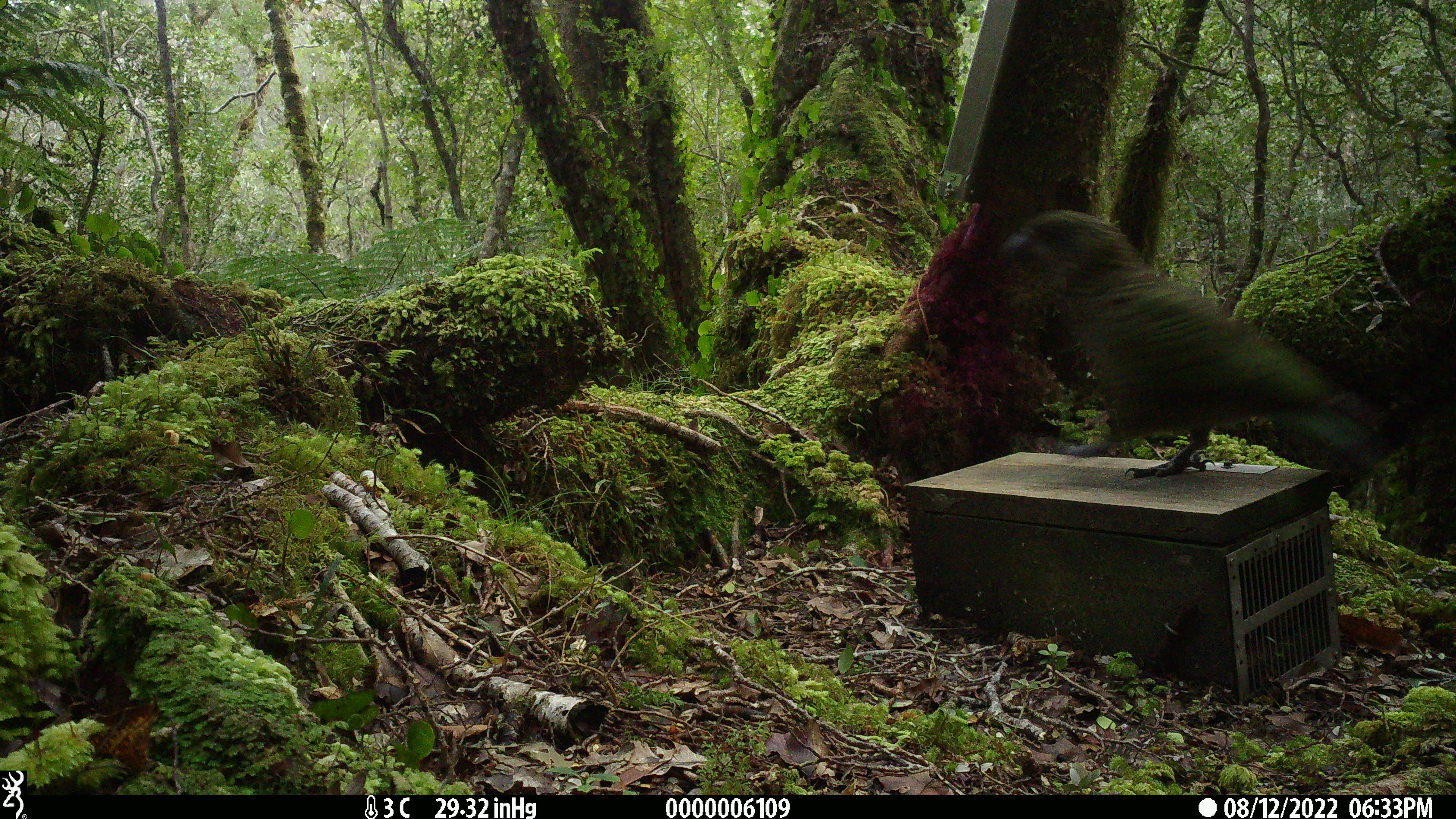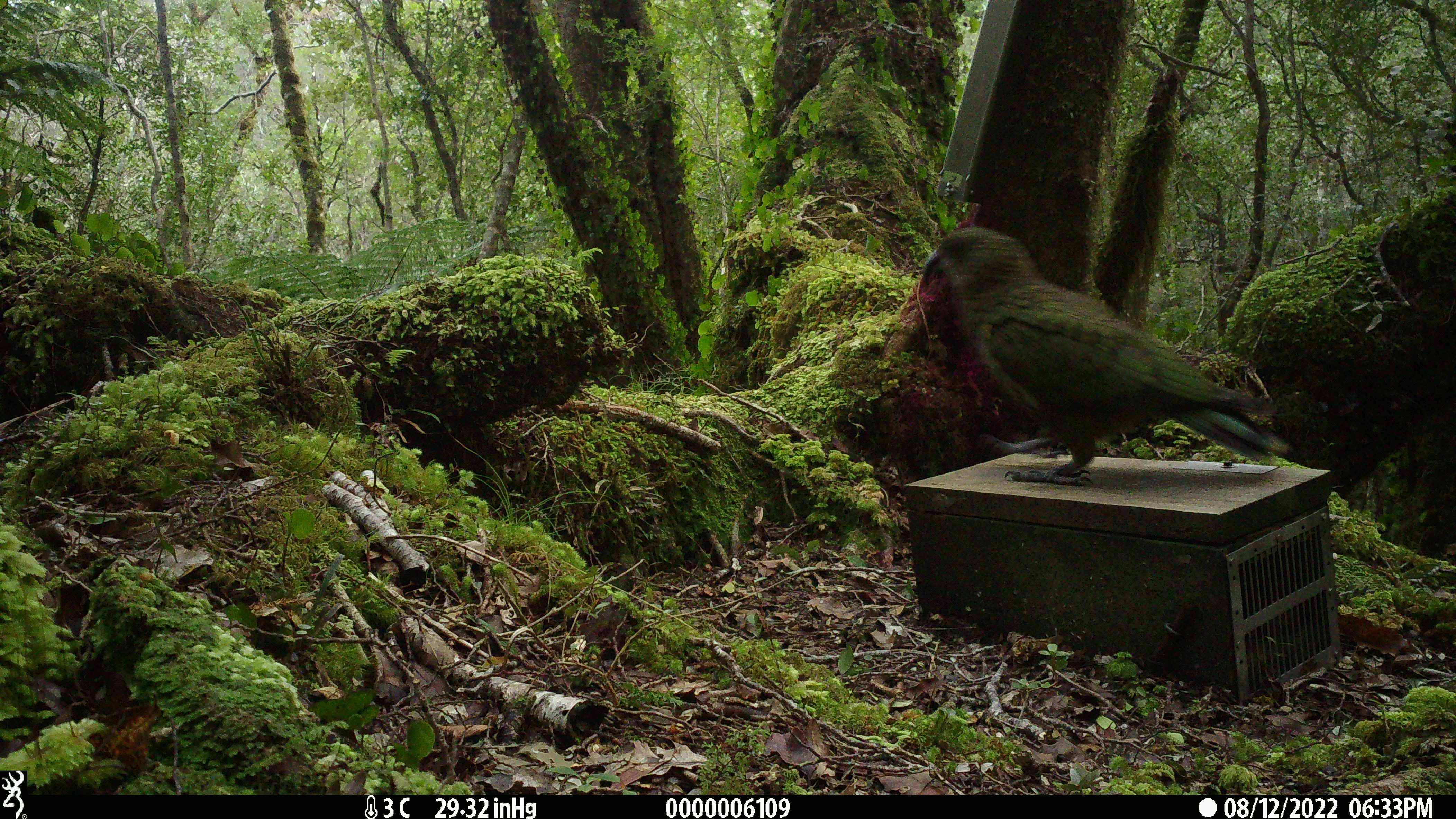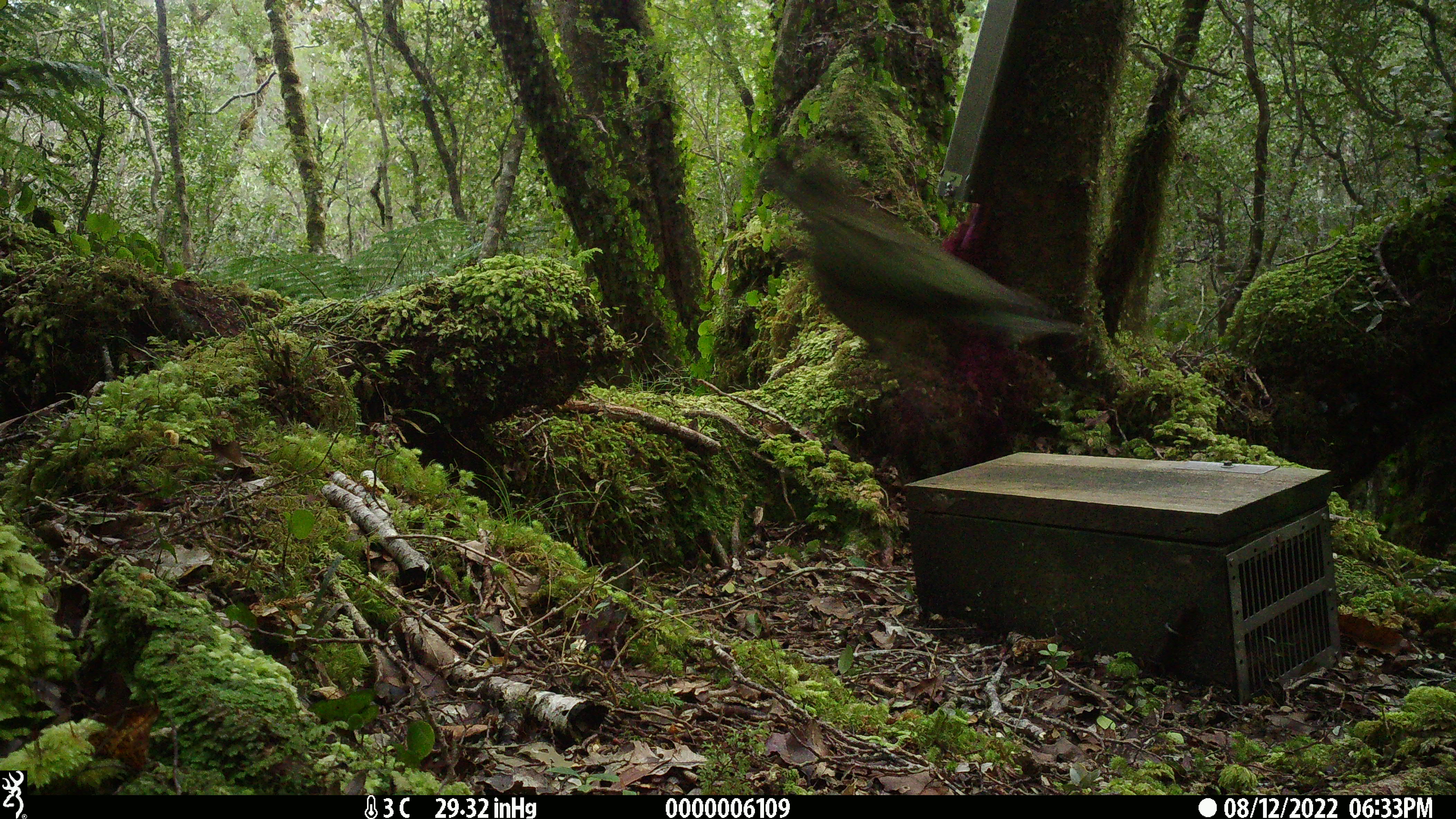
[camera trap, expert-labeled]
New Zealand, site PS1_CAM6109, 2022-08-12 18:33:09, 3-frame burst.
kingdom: Animalia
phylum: Chordata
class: Aves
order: Psittaciformes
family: Strigopidae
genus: Nestor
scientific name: Nestor notabilis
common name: kea